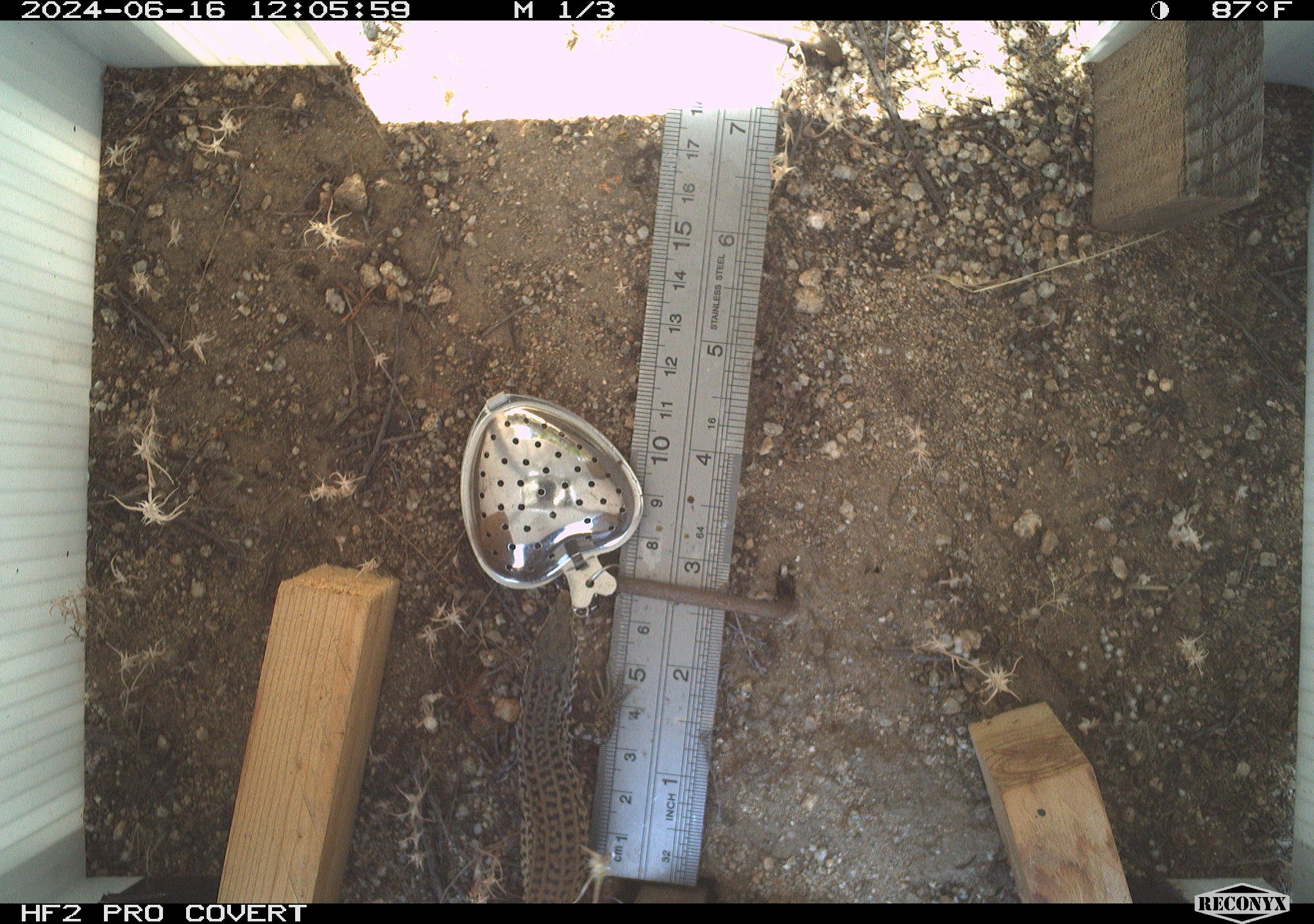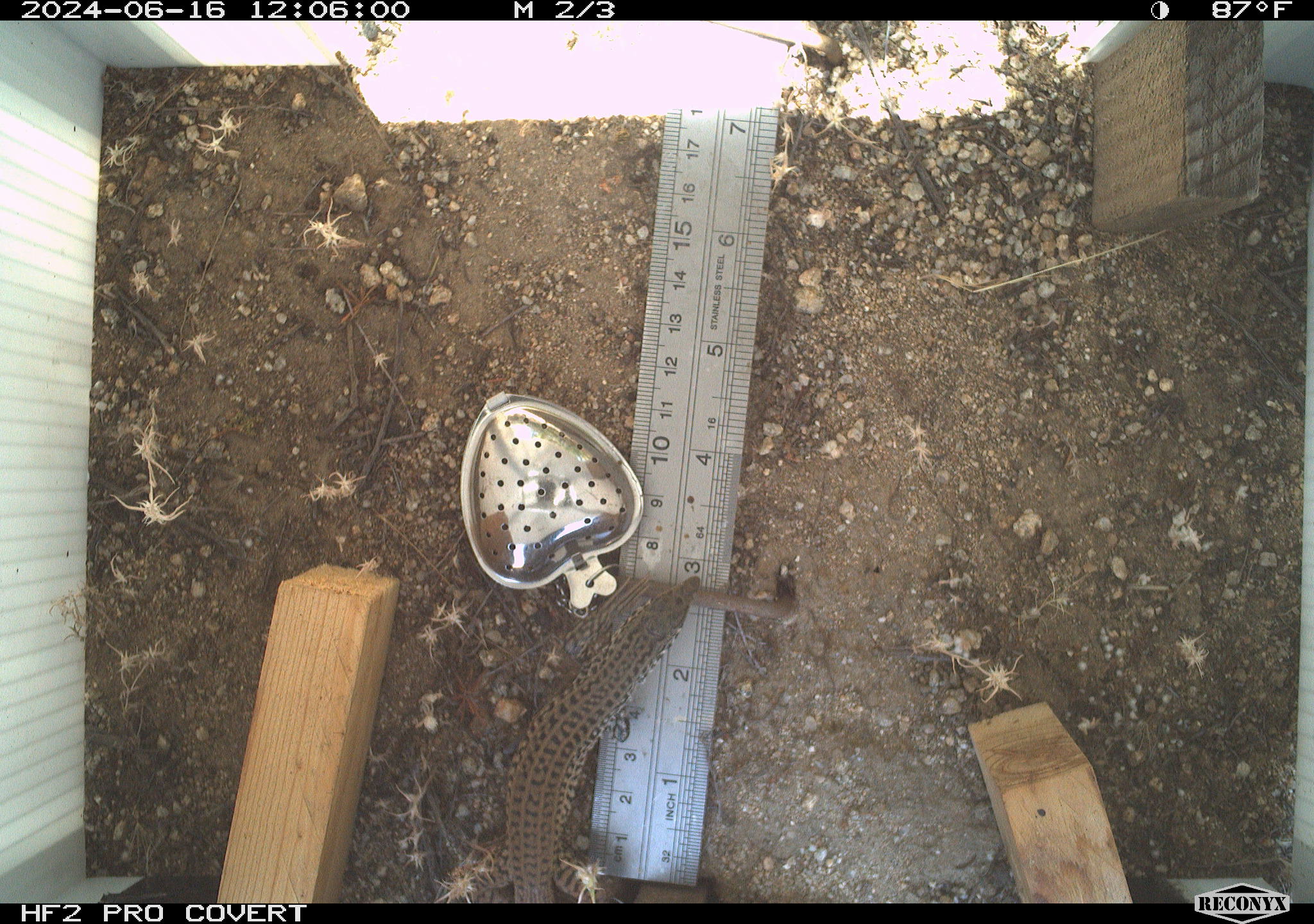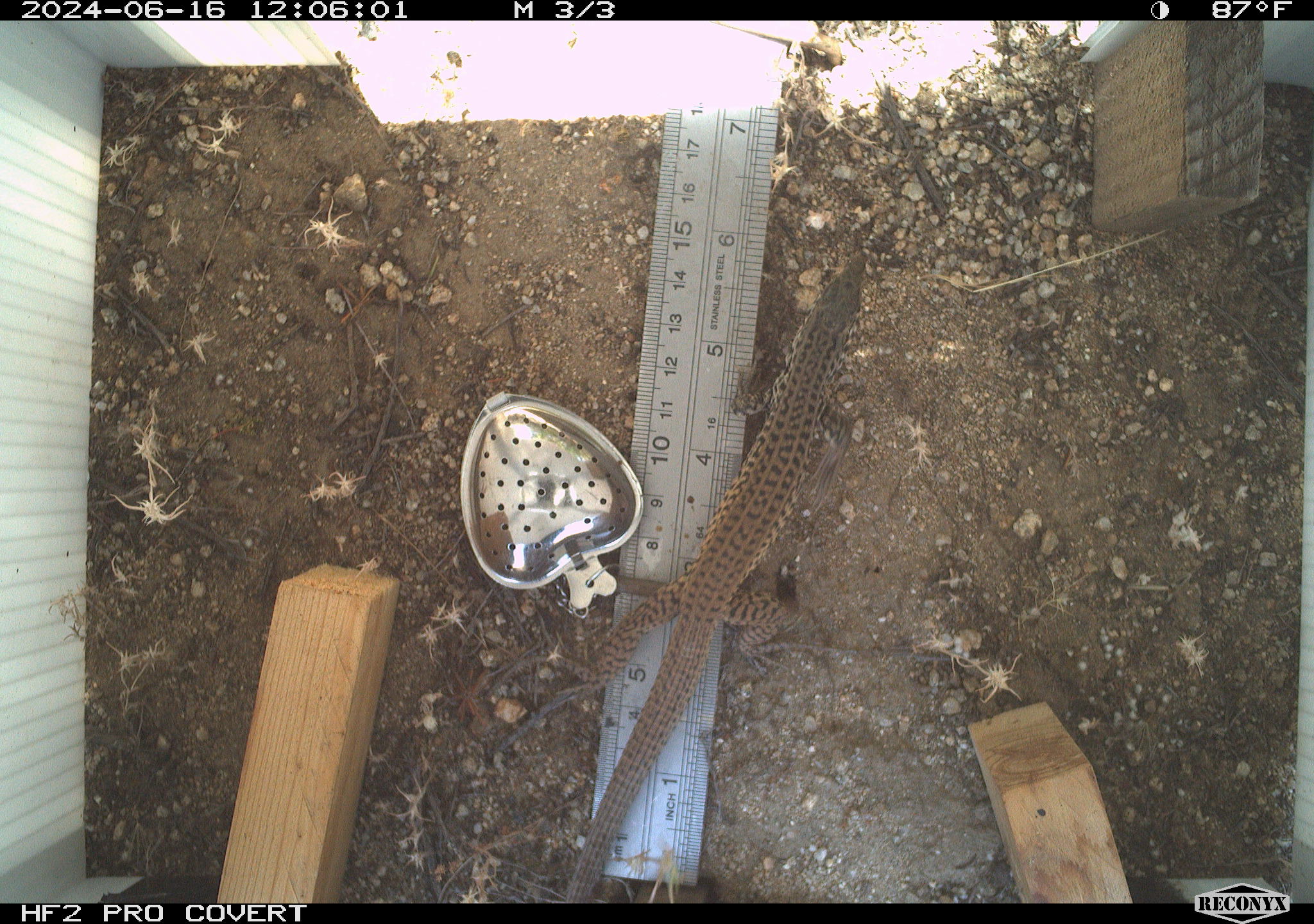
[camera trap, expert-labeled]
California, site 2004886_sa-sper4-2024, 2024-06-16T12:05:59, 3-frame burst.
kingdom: Animalia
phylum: Chordata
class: Reptilia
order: Squamata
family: Teiidae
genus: Aspidoscelis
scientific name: Aspidoscelis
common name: whiptail lizards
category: aspidoscelis species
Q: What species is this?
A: Aspidoscelis species (whiptail lizards) (Aspidoscelis).